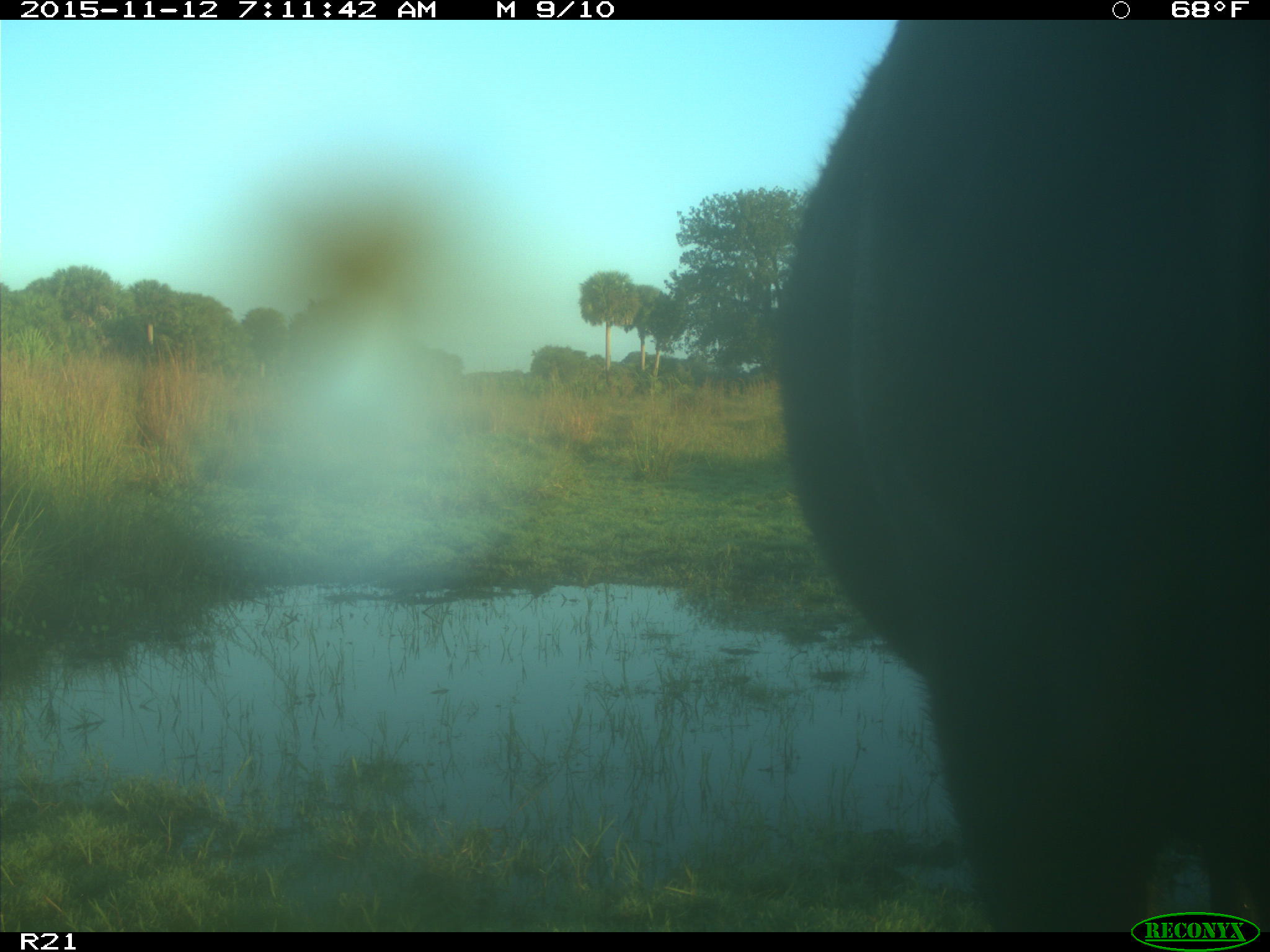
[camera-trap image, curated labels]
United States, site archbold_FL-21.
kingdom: Animalia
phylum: Chordata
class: Mammalia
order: Artiodactyla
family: Bovidae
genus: Bos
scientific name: Bos taurus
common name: domestic cow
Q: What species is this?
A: Bos taurus (domestic cow).